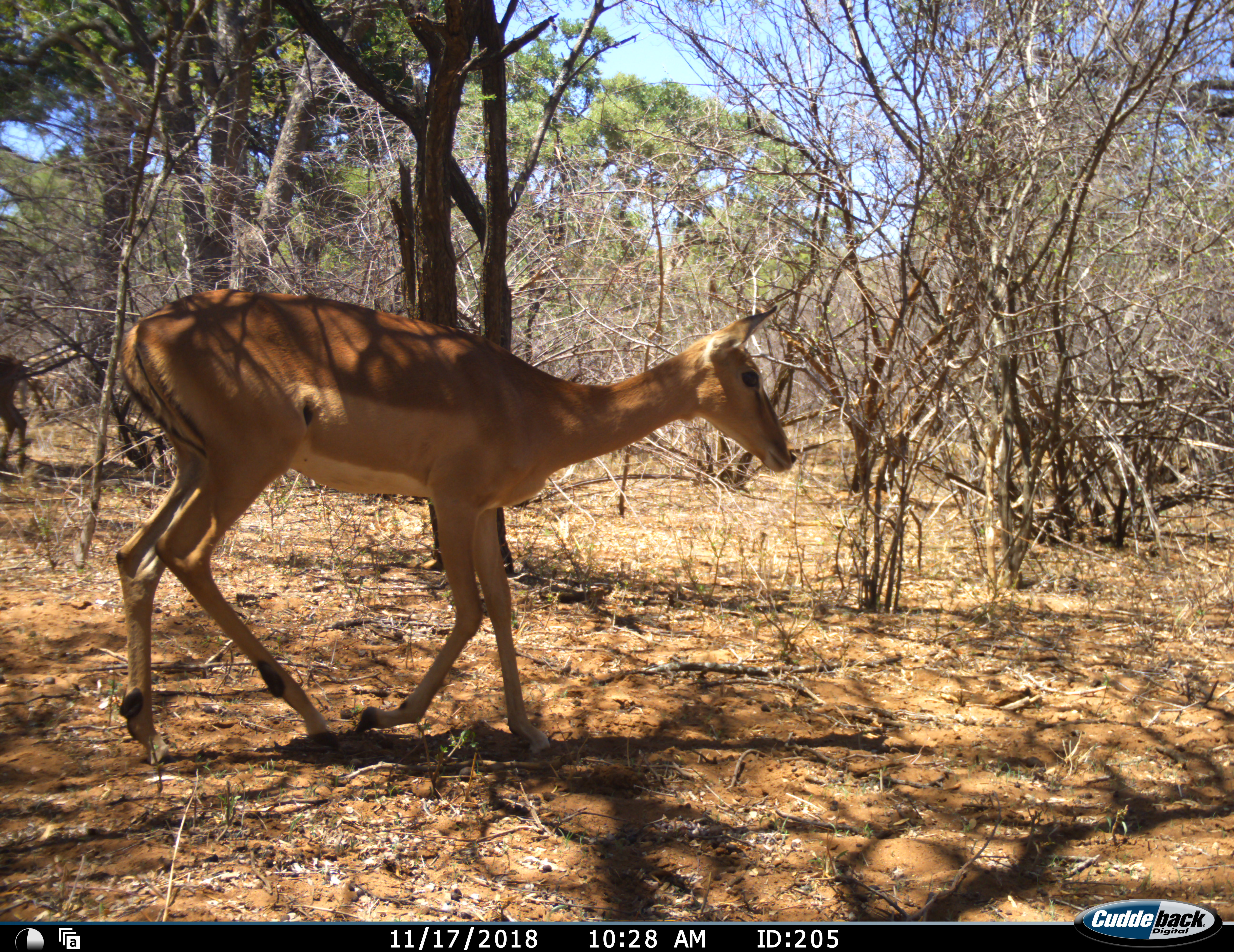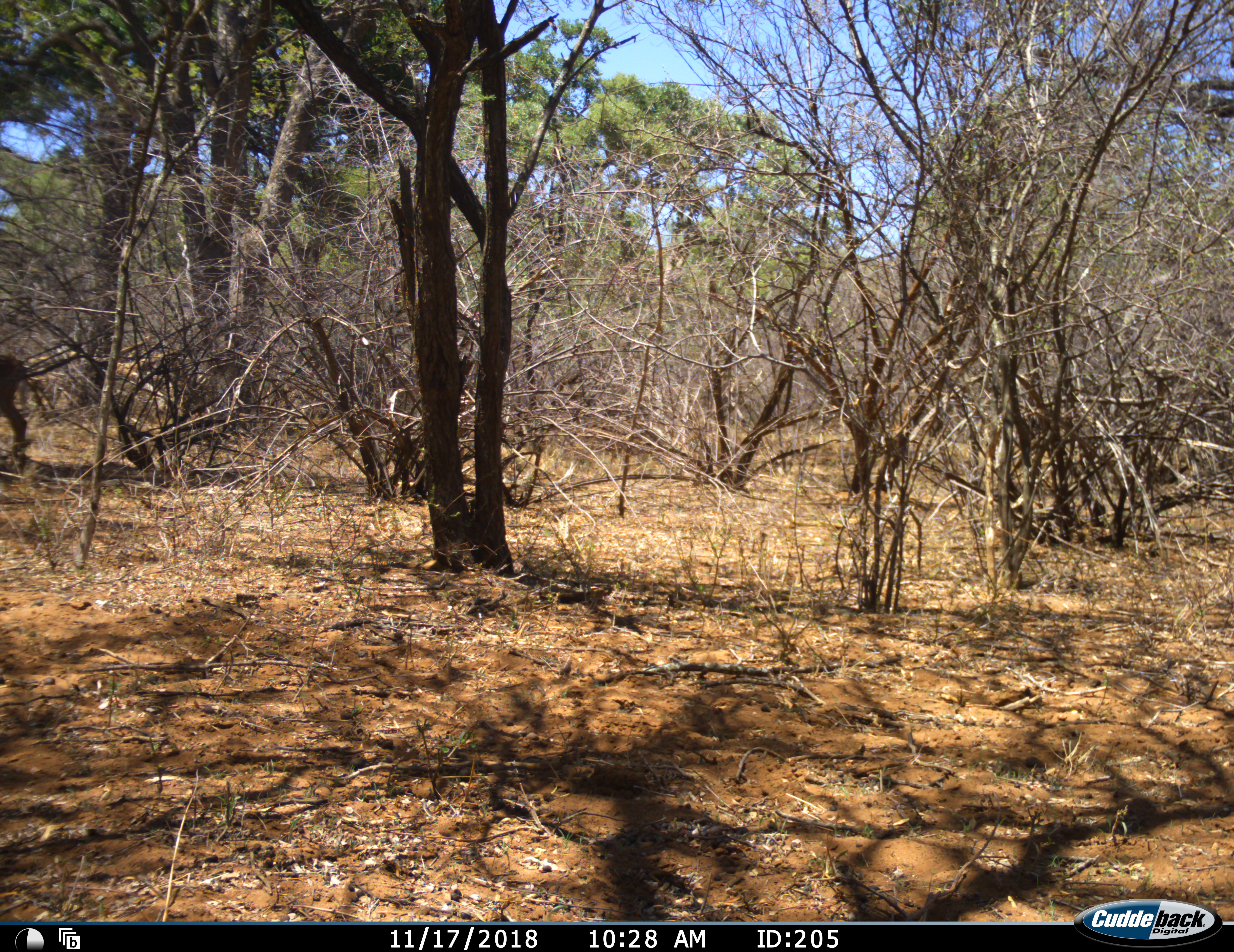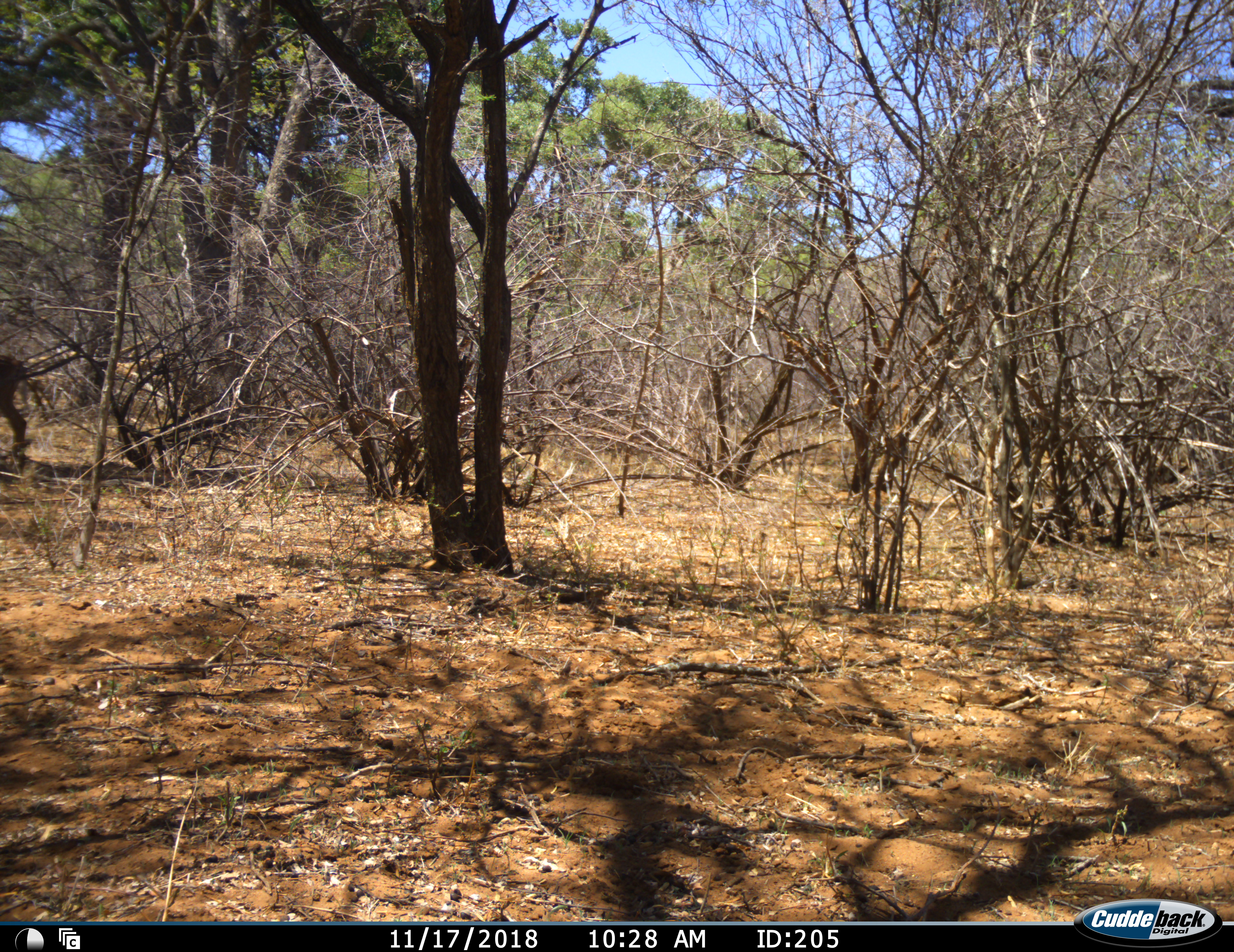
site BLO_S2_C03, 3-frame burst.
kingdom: Animalia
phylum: Chordata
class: Mammalia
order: Artiodactyla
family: Bovidae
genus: Aepyceros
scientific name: Aepyceros melampus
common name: impala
Impala (Aepyceros melampus), count 1. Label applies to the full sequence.